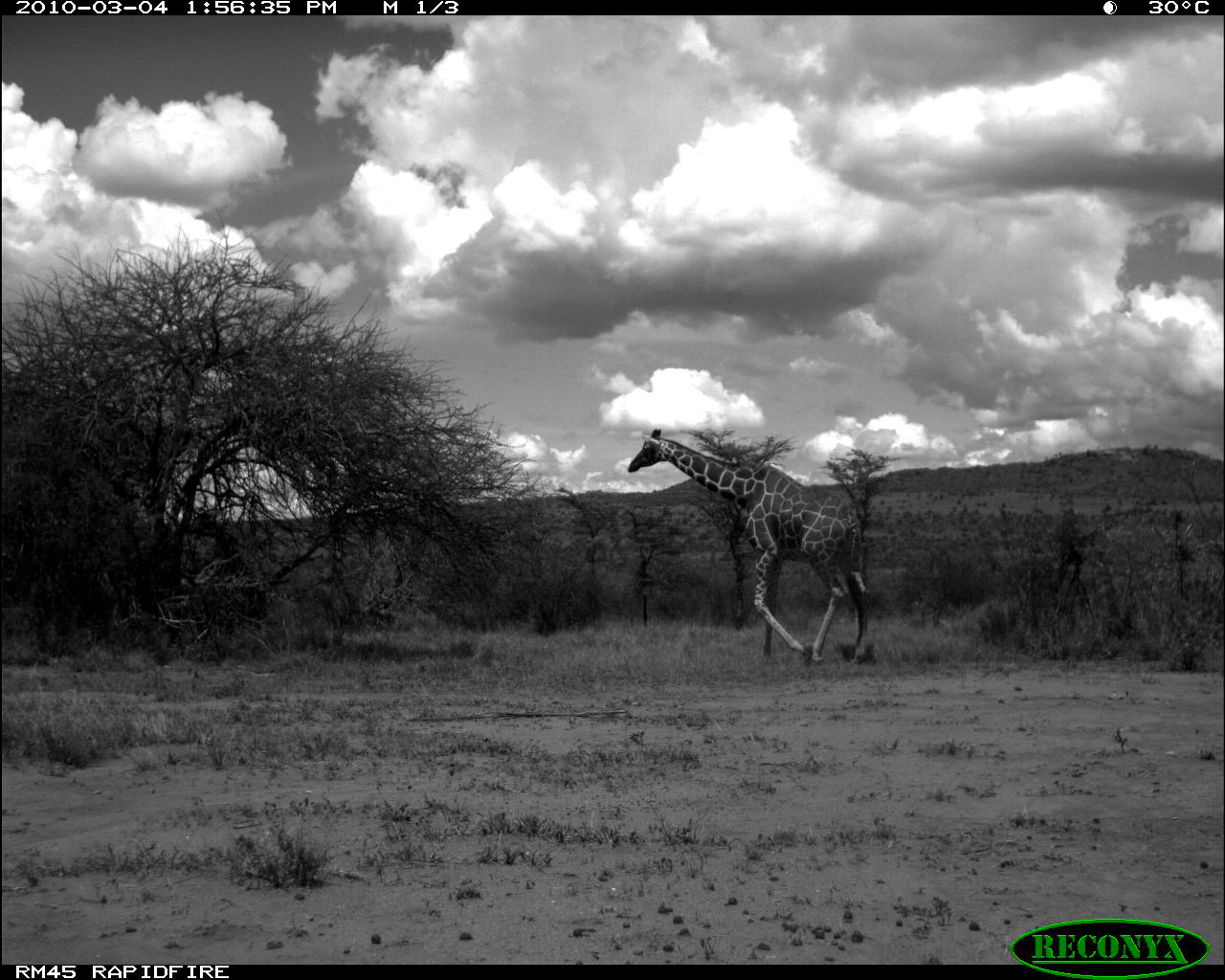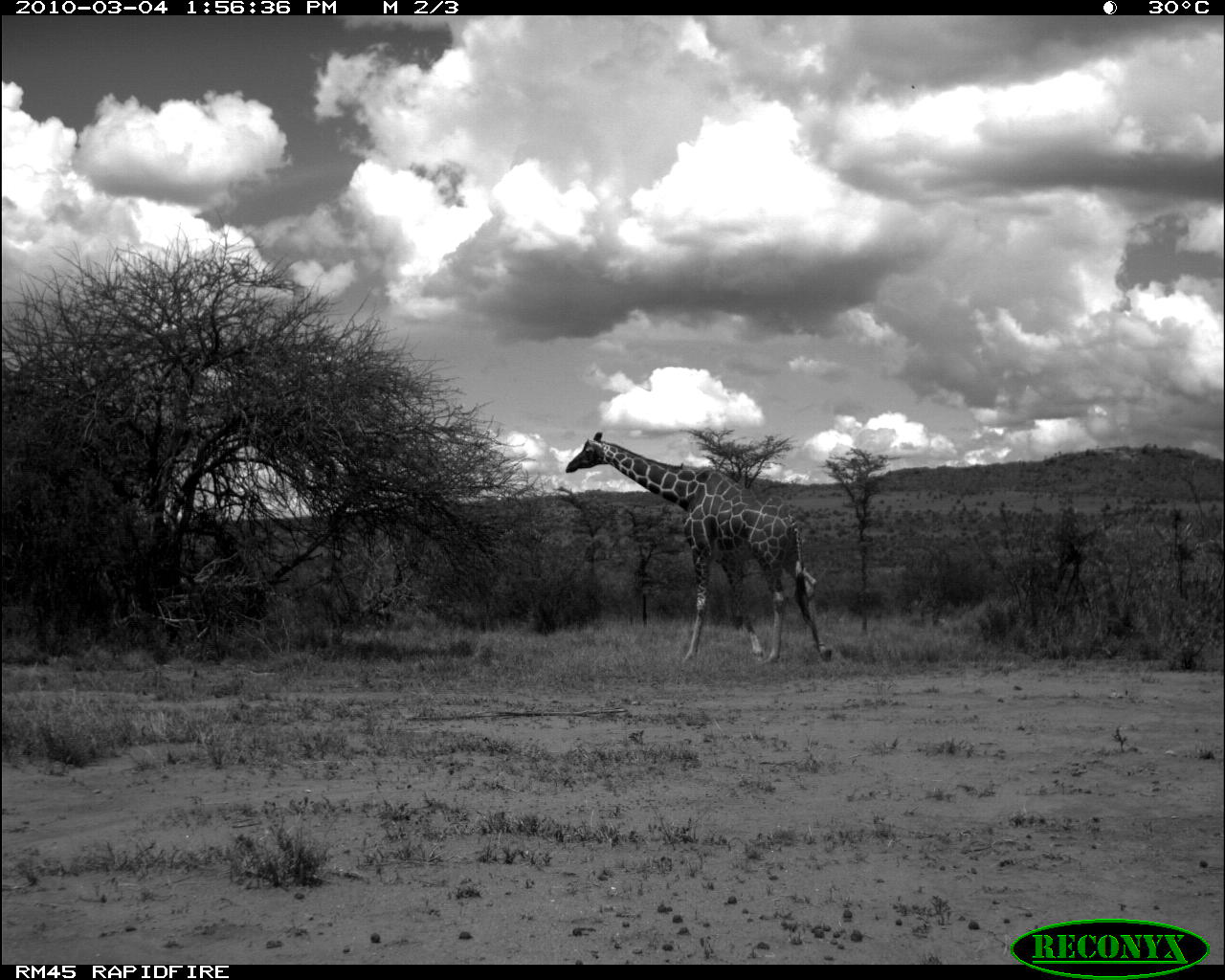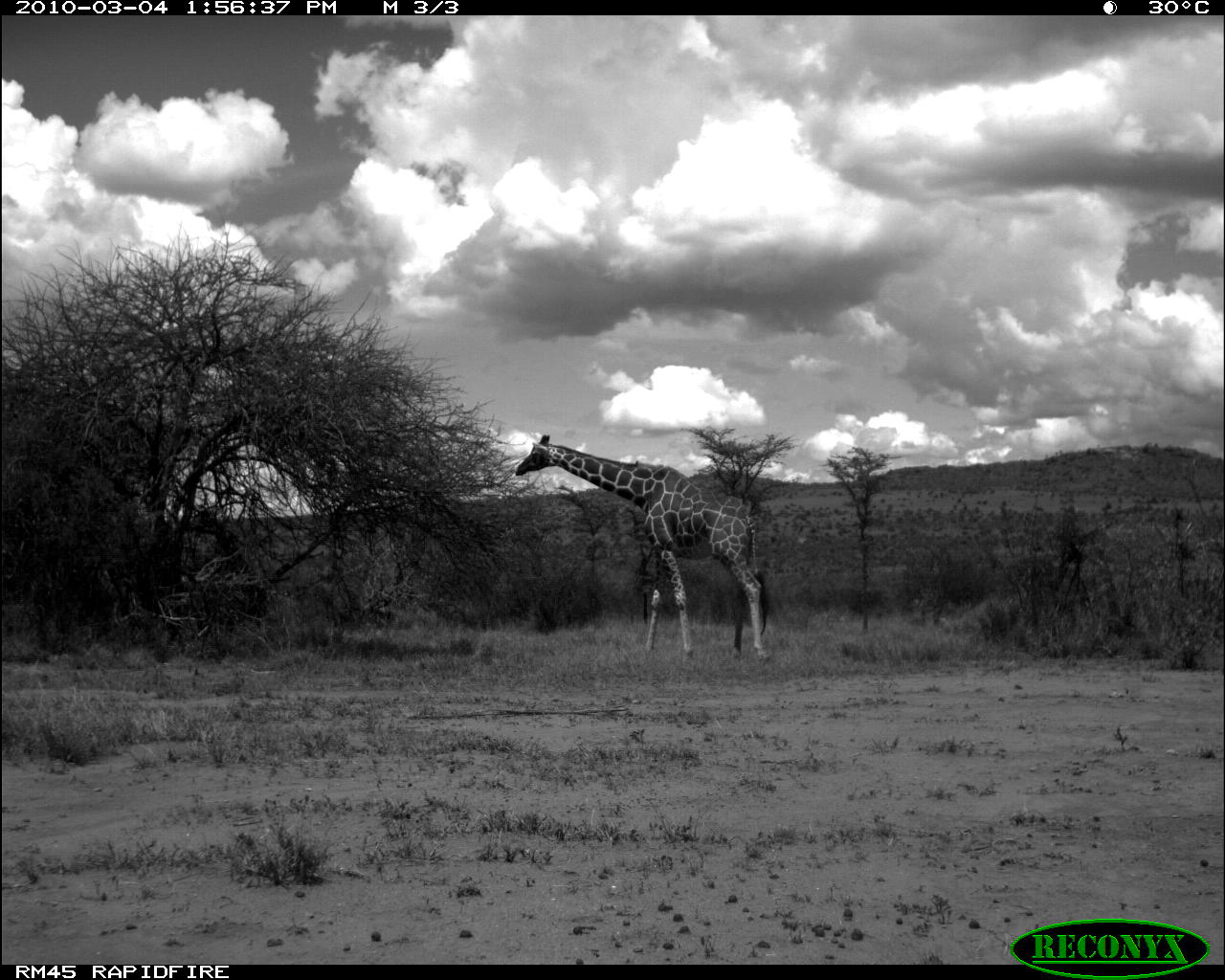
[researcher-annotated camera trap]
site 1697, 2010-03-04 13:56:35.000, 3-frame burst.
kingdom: Animalia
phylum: Chordata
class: Mammalia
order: Artiodactyla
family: Giraffidae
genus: Giraffa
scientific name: Giraffa camelopardalis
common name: giraffe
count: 1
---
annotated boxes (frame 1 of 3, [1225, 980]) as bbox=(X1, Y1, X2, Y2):
giraffa camelopardalis: bbox=(627, 427, 874, 670)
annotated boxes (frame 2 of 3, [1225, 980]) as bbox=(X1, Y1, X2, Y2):
giraffa camelopardalis: bbox=(564, 431, 833, 668)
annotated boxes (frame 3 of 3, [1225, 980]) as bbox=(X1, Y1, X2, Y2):
giraffa camelopardalis: bbox=(514, 433, 771, 676)